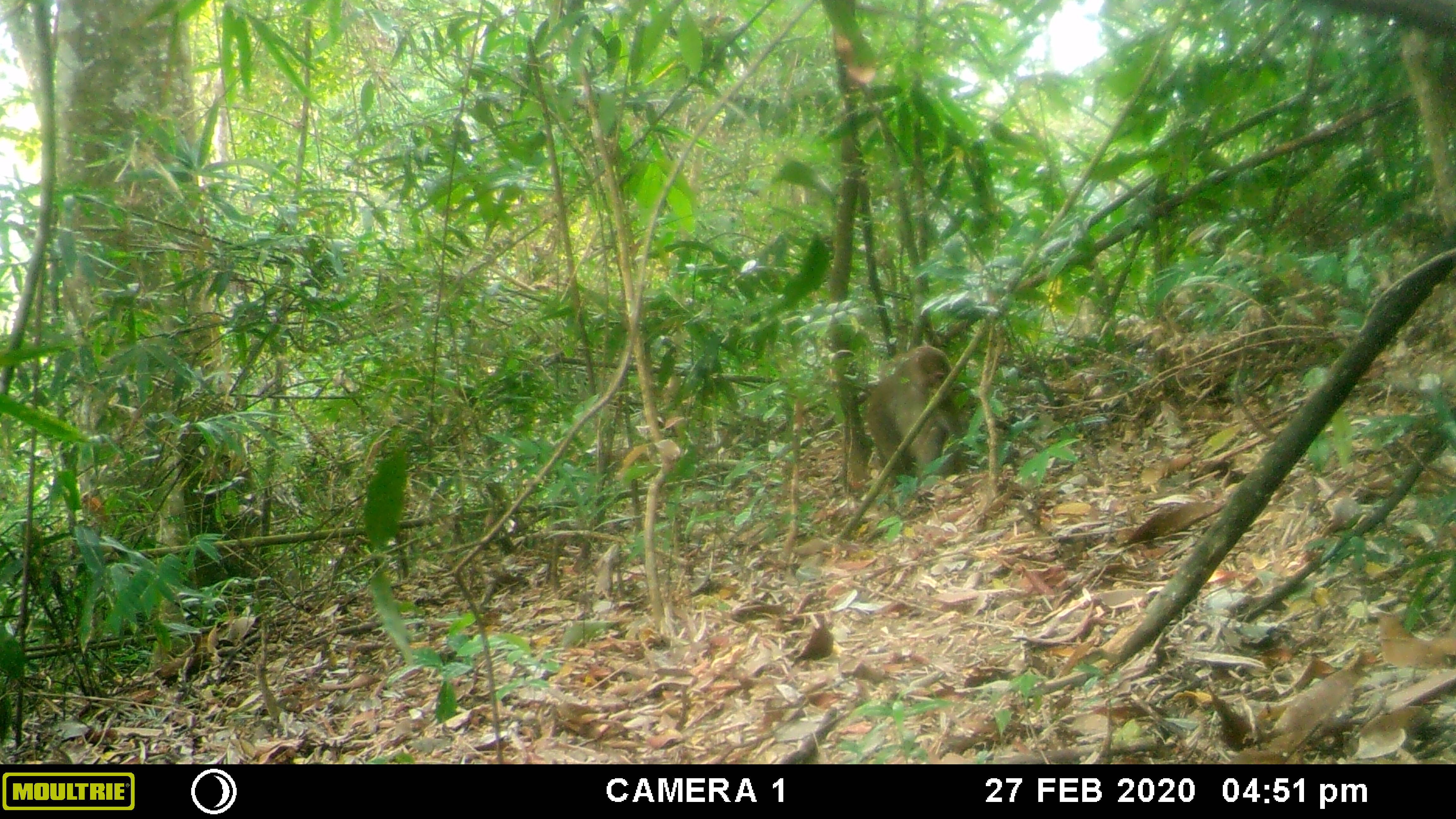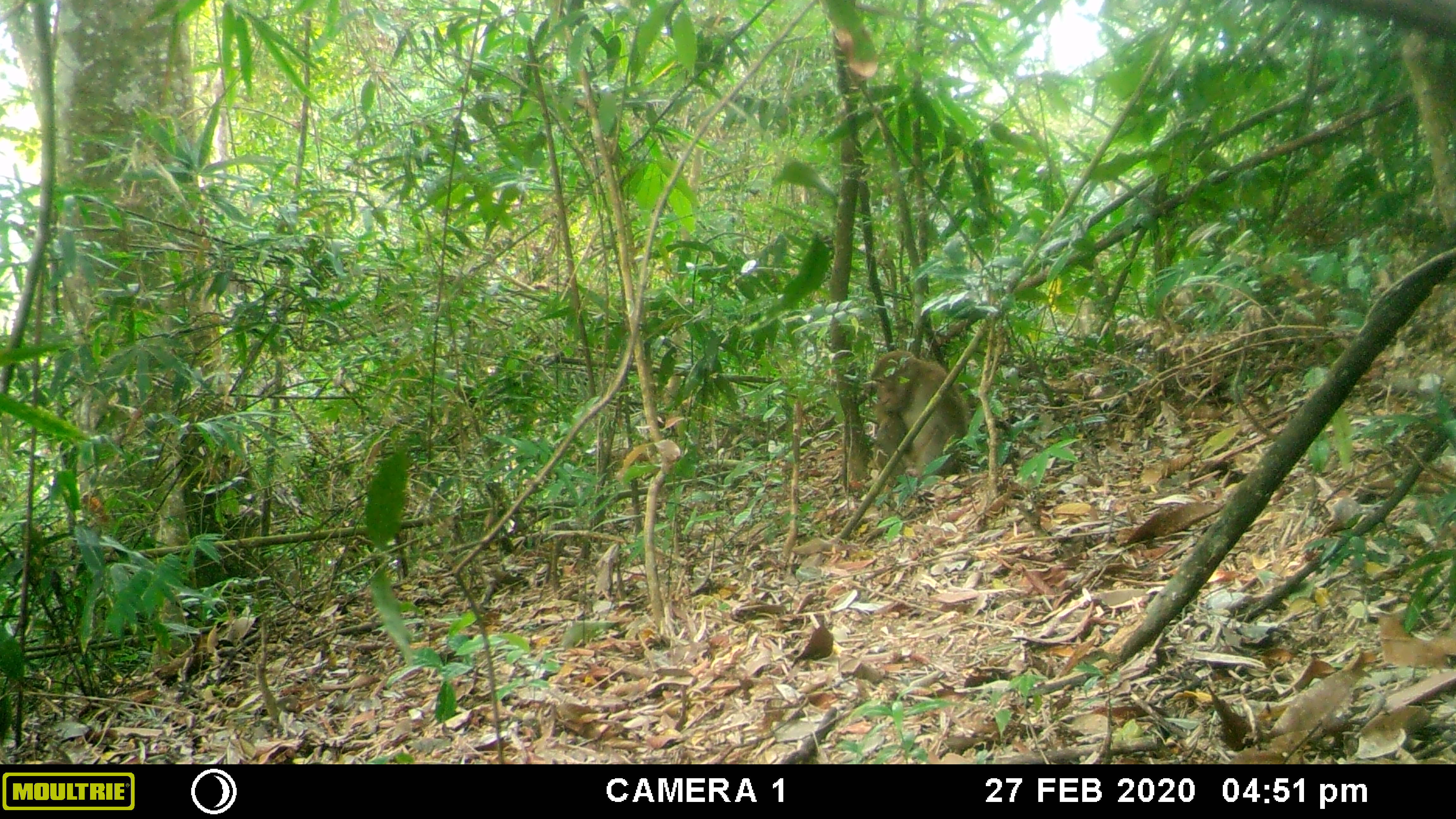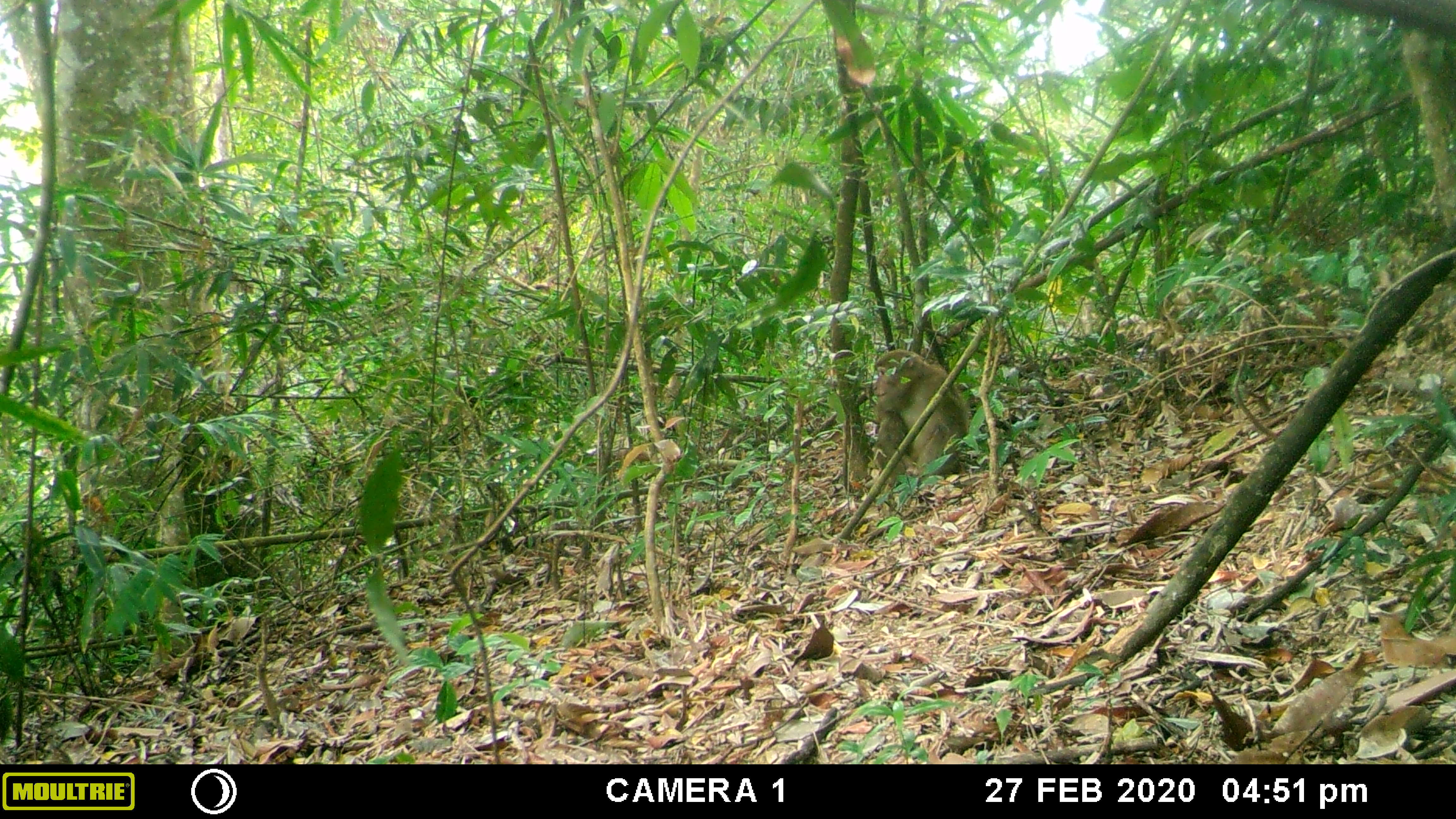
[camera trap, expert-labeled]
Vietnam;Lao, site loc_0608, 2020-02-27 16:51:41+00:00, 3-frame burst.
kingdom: Animalia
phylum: Chordata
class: Mammalia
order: Primates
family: Cercopithecidae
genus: Macaca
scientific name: Macaca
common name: macaques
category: assam or rhesus macaque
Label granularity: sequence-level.